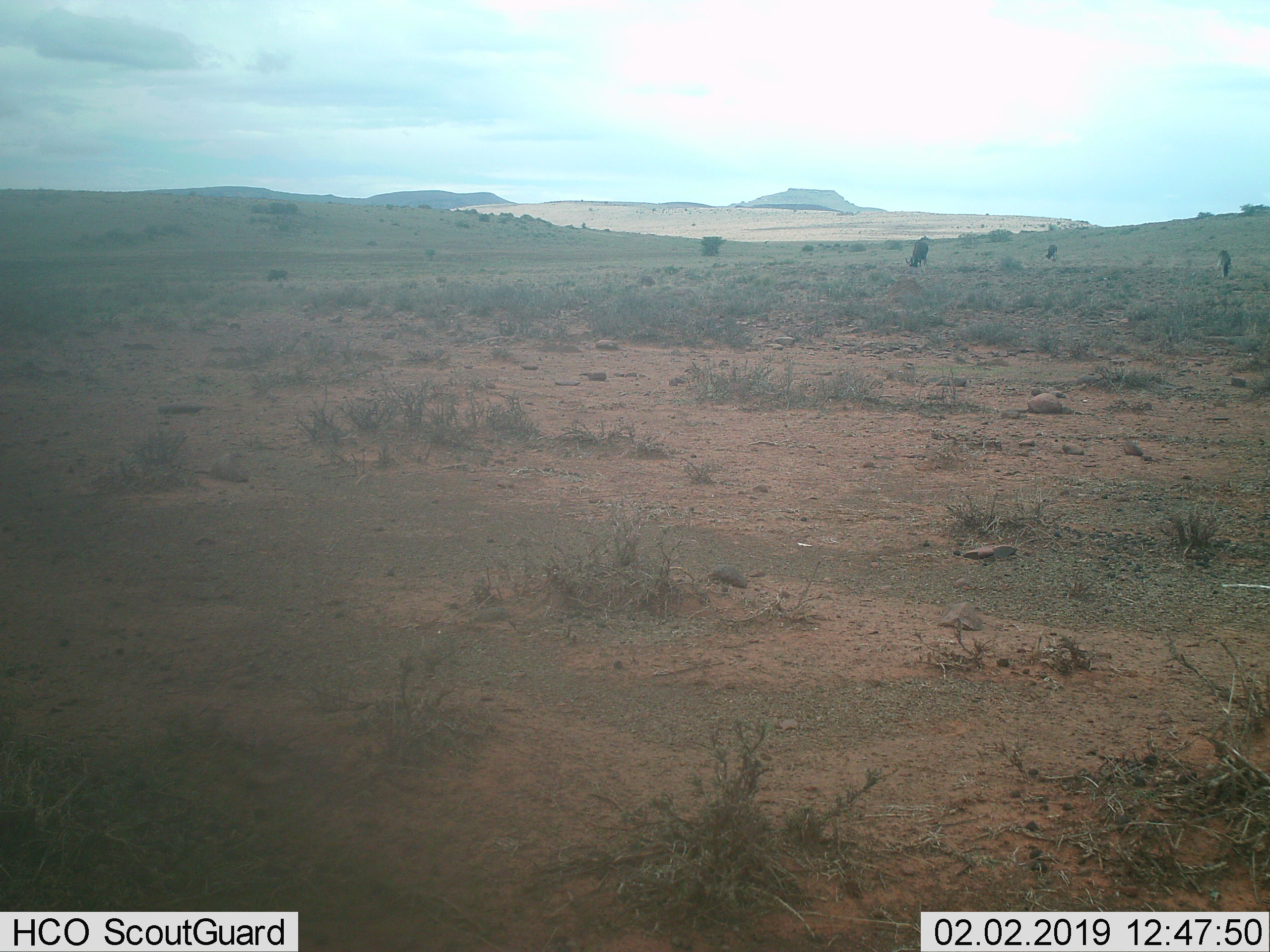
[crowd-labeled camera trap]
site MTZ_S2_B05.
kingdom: Animalia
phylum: Chordata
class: Mammalia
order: Artiodactyla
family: Bovidae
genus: Connochaetes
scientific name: Connochaetes gnou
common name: black wildebeest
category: wildebeestblack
Wildebeestblack (black wildebeest) (Connochaetes gnou), count 4. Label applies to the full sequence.